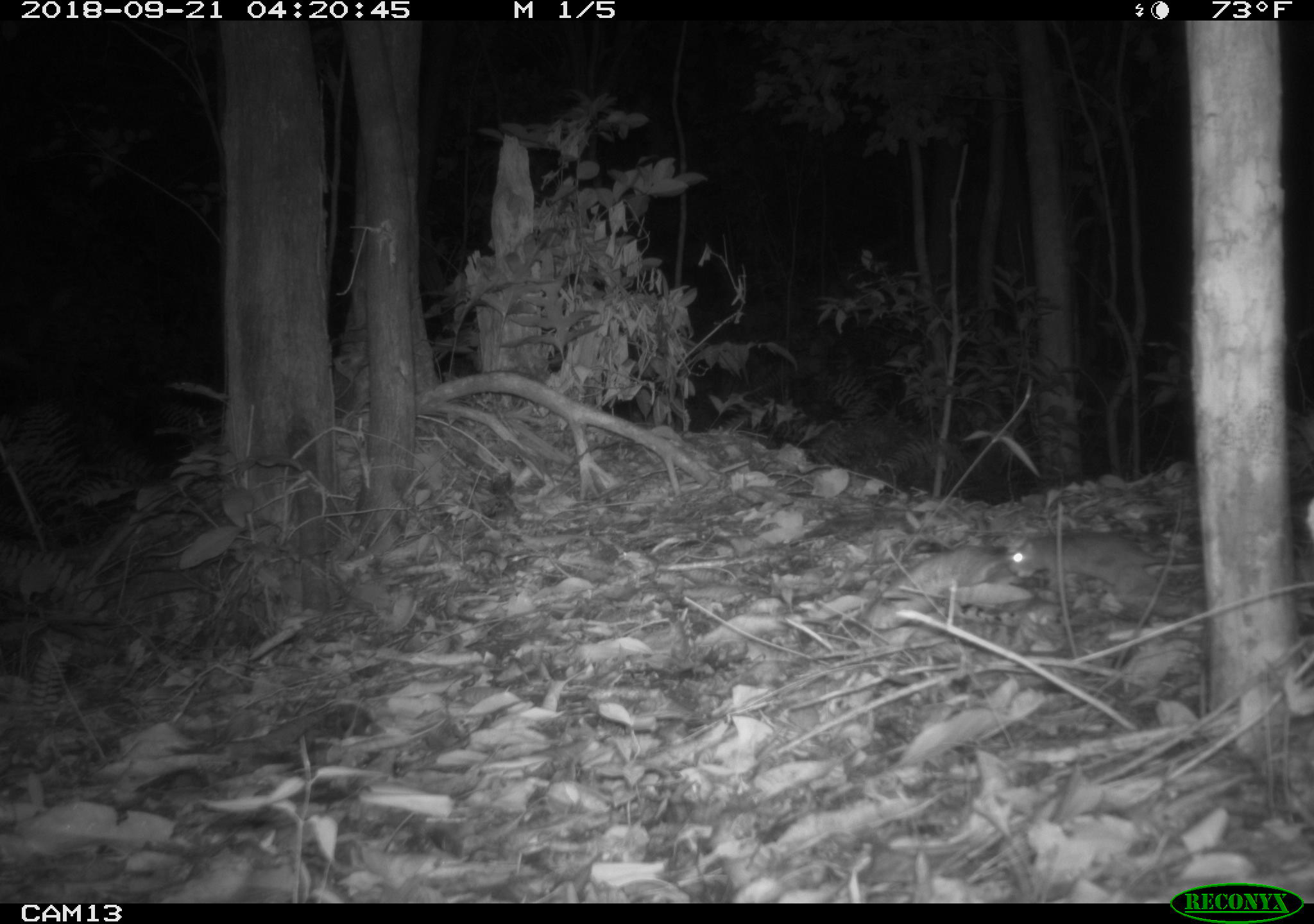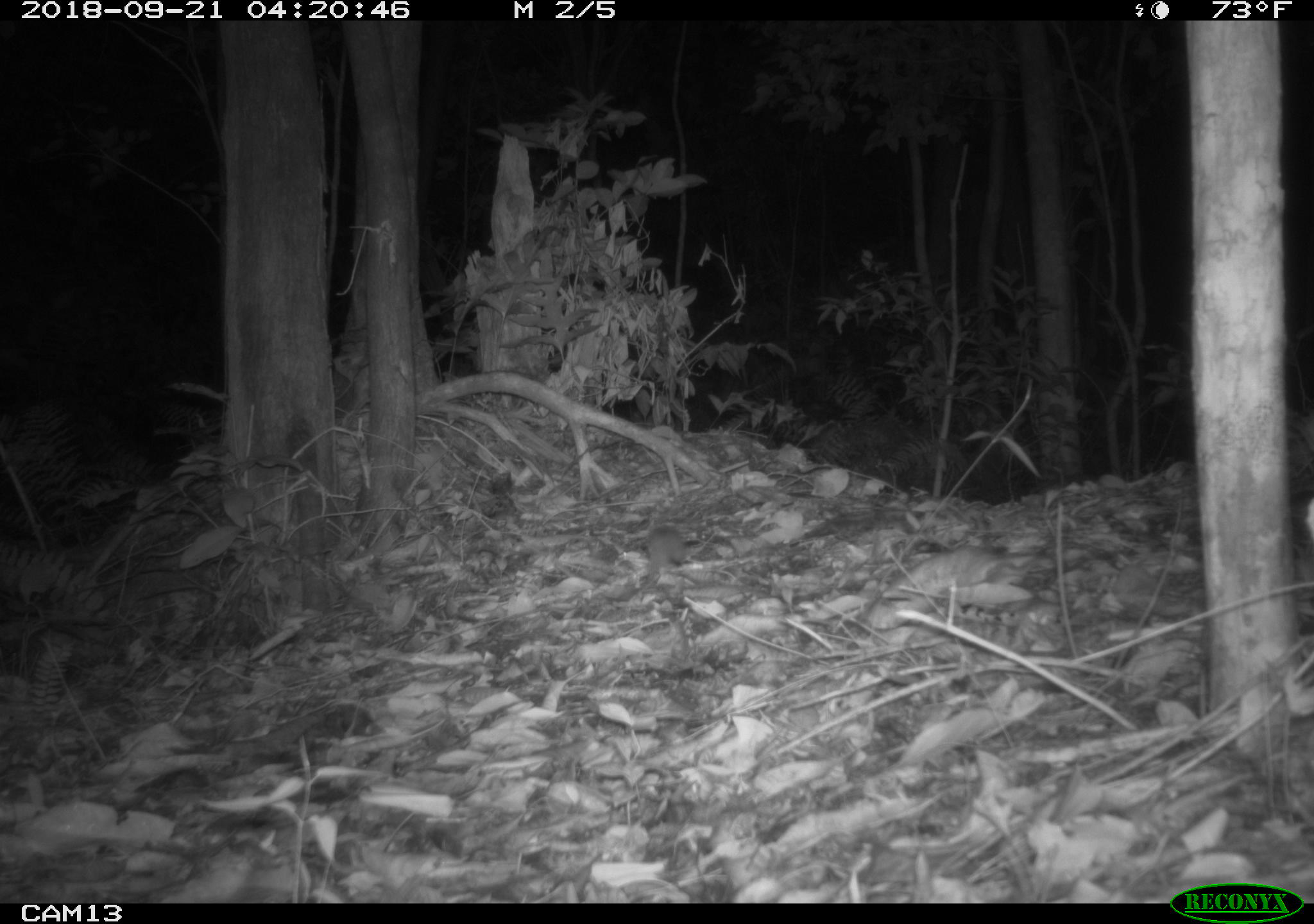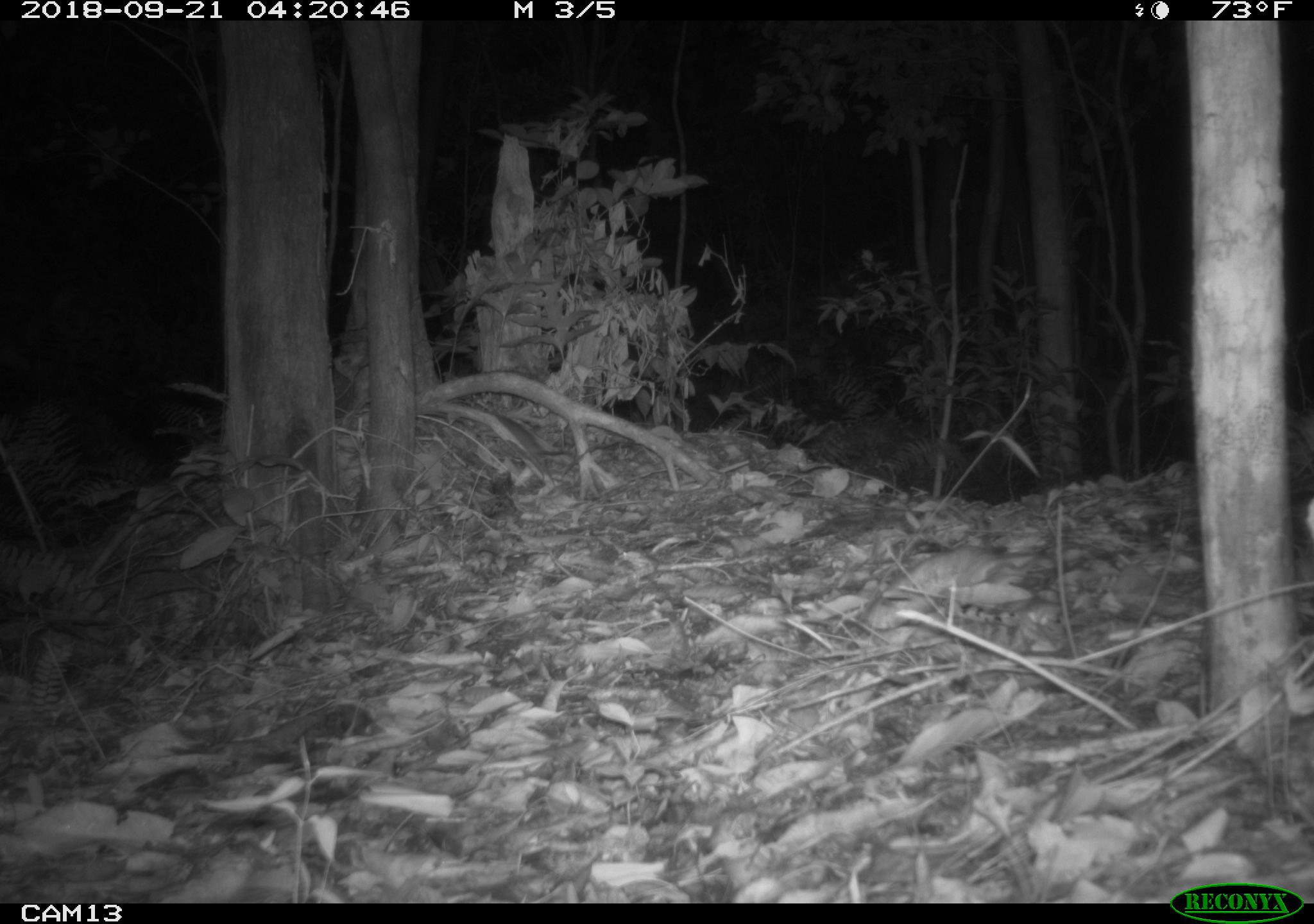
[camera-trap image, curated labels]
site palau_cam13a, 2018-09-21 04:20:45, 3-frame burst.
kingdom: Animalia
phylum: Chordata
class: Mammalia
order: Rodentia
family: Muridae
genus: Rattus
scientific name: Rattus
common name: rat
Rat (Rattus).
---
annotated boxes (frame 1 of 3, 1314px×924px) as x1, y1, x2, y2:
rat: 986, 535, 1163, 596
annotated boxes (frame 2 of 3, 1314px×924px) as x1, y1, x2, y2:
rat: 636, 517, 700, 589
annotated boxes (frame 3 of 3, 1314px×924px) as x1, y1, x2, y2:
rat: 491, 411, 570, 474